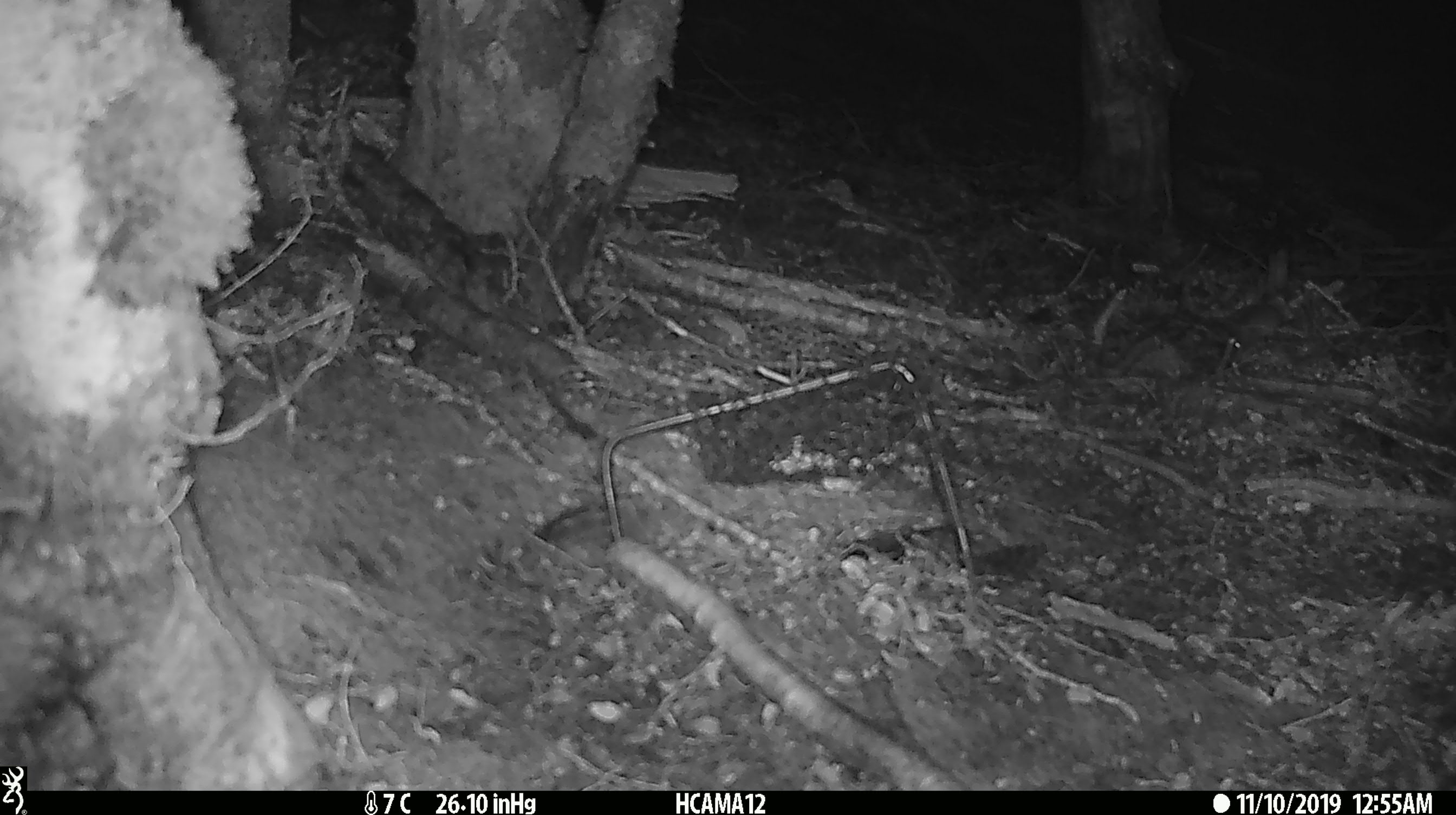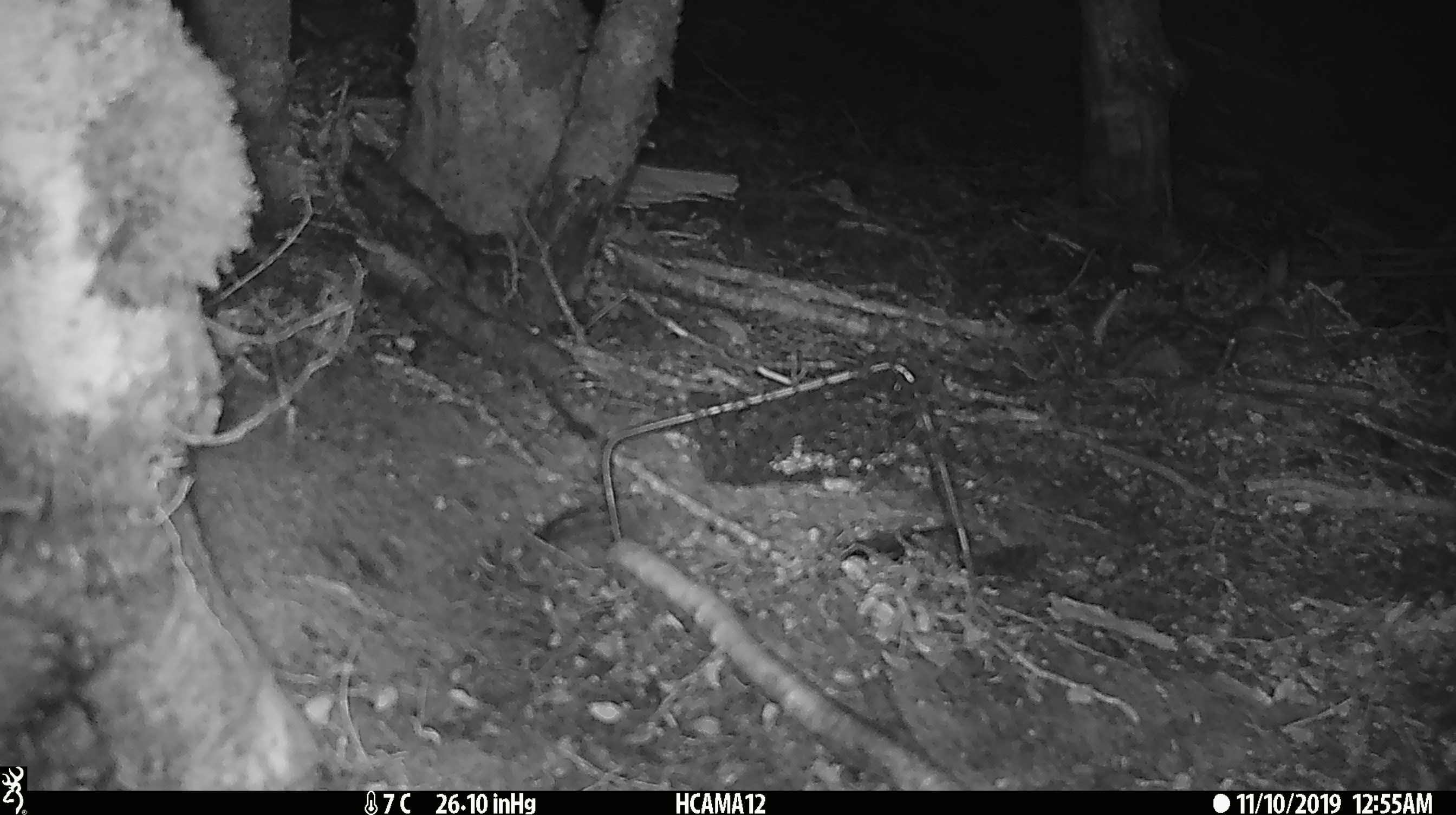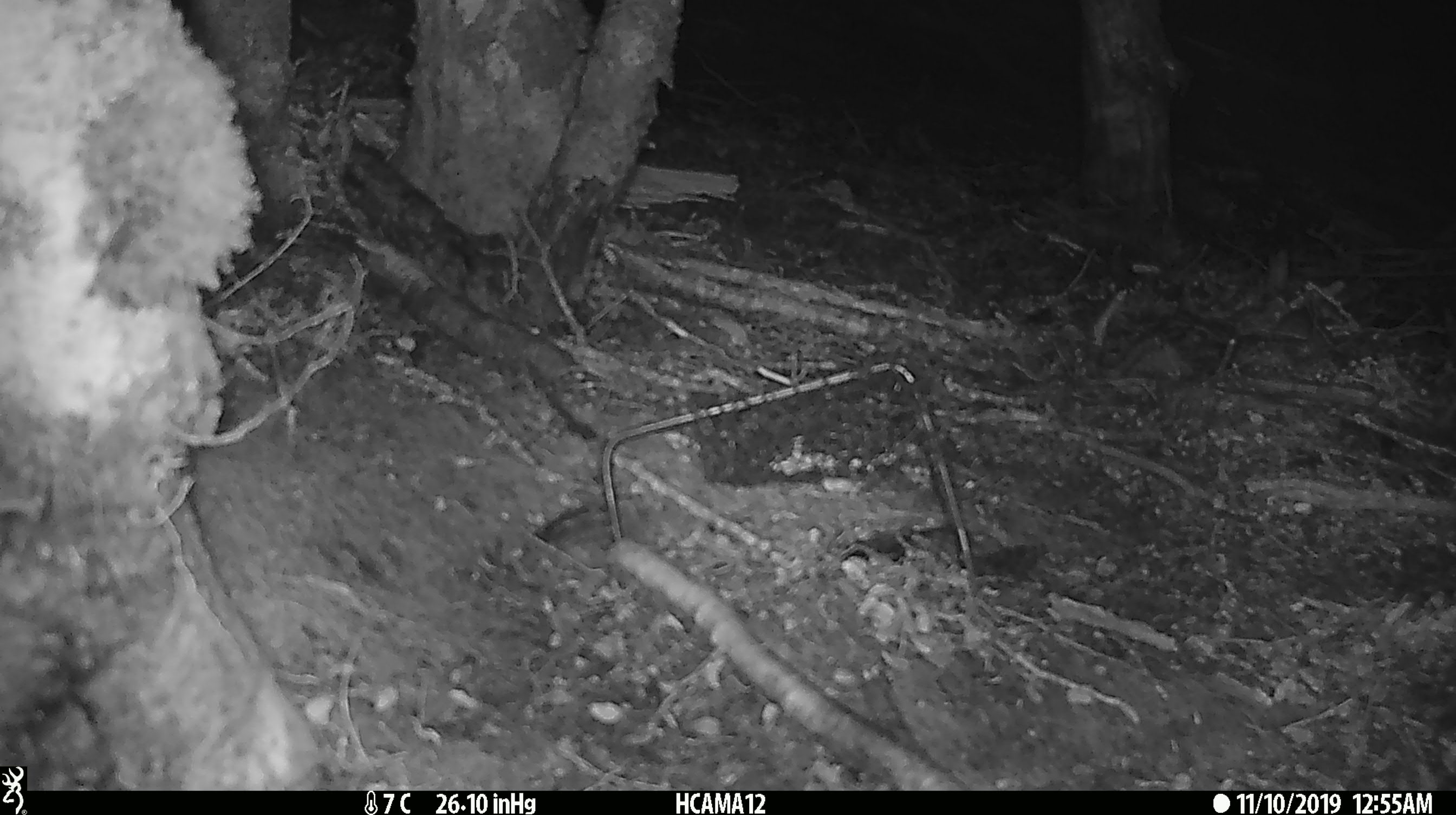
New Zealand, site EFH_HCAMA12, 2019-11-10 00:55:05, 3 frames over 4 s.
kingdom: Animalia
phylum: Chordata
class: Mammalia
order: Rodentia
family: Muridae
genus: Mus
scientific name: Mus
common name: mouse